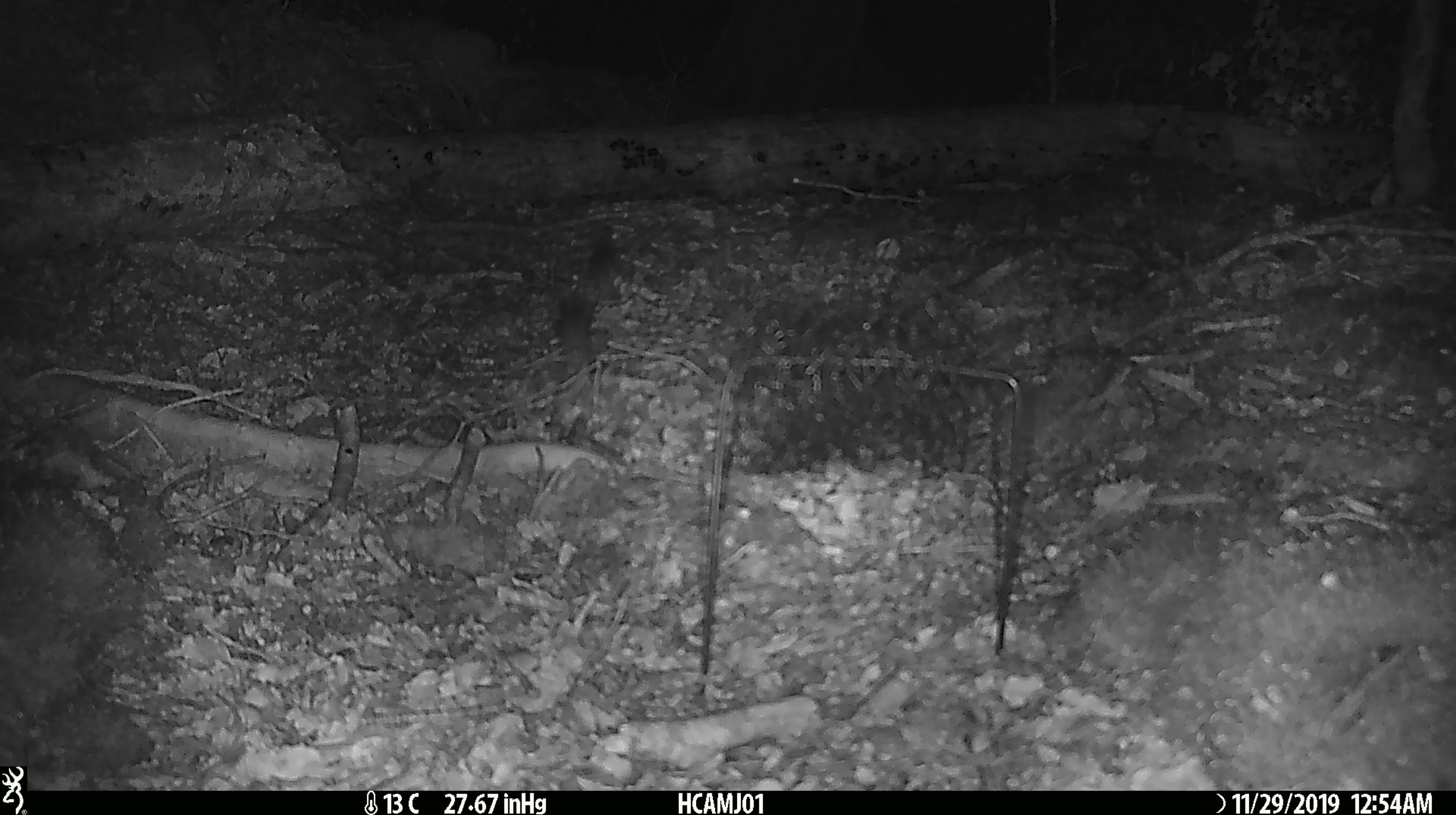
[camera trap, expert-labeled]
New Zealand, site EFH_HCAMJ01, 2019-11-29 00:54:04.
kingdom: Animalia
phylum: Chordata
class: Mammalia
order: Rodentia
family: Muridae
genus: Mus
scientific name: Mus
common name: mouse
Mouse (Mus).